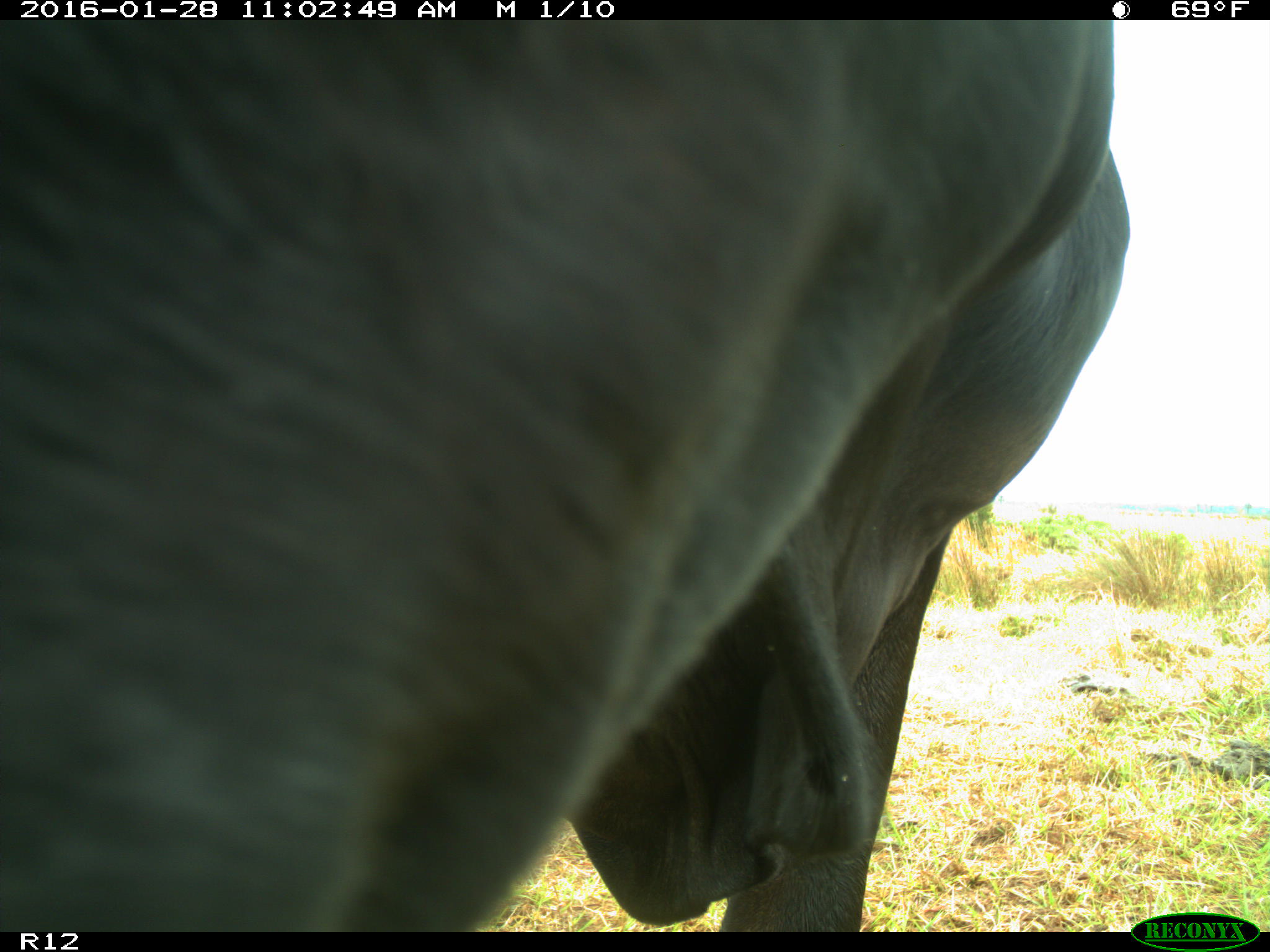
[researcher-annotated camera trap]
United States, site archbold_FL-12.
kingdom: Animalia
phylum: Chordata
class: Mammalia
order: Artiodactyla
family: Bovidae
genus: Bos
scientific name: Bos taurus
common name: domestic cow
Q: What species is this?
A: Bos taurus (domestic cow).